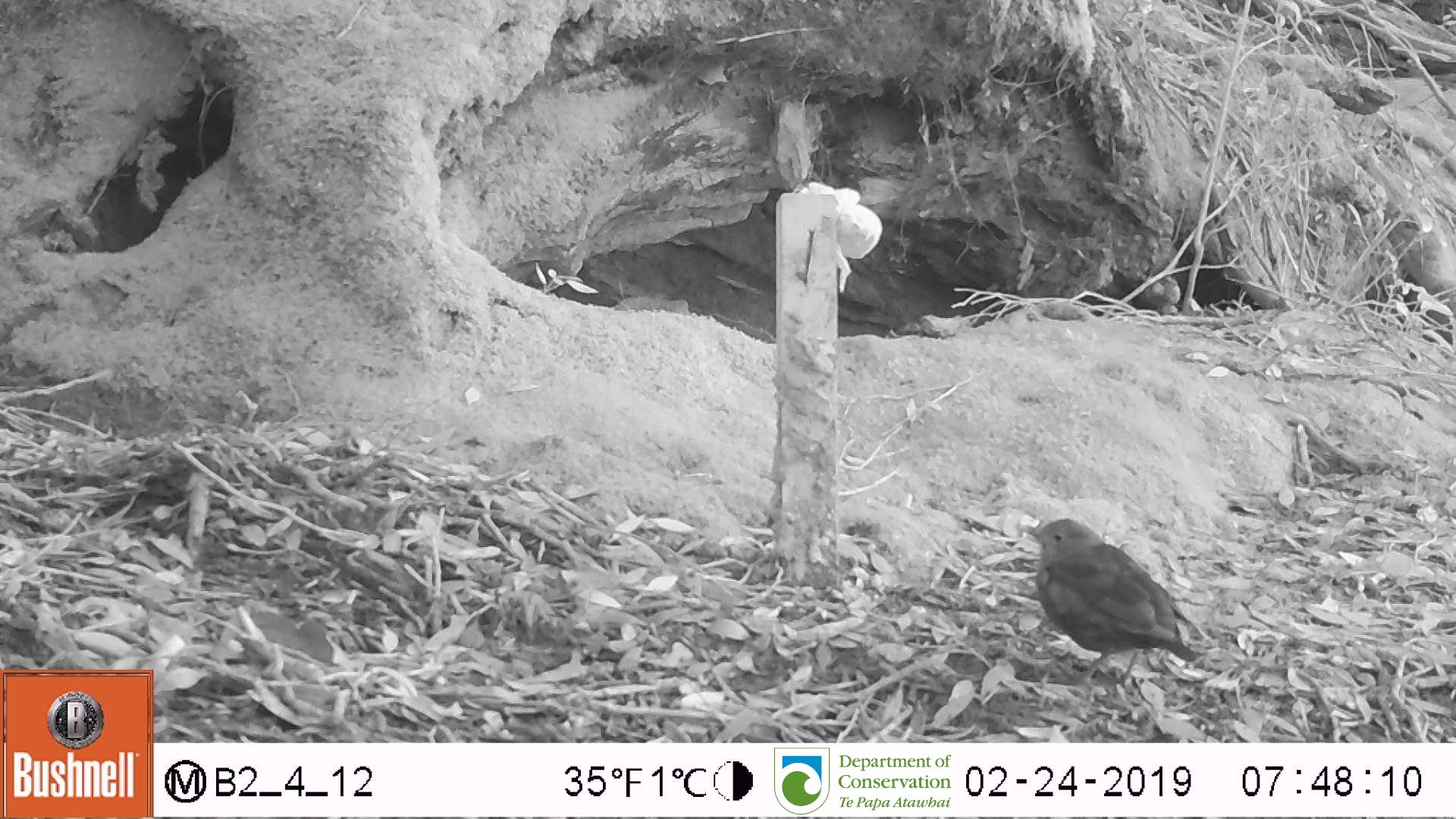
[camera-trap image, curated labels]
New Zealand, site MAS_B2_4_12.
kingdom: Animalia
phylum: Chordata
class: Aves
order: Passeriformes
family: Turdidae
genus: Turdus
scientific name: Turdus merula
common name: eurasian blackbird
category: blackbird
Blackbird (eurasian blackbird) (Turdus merula).